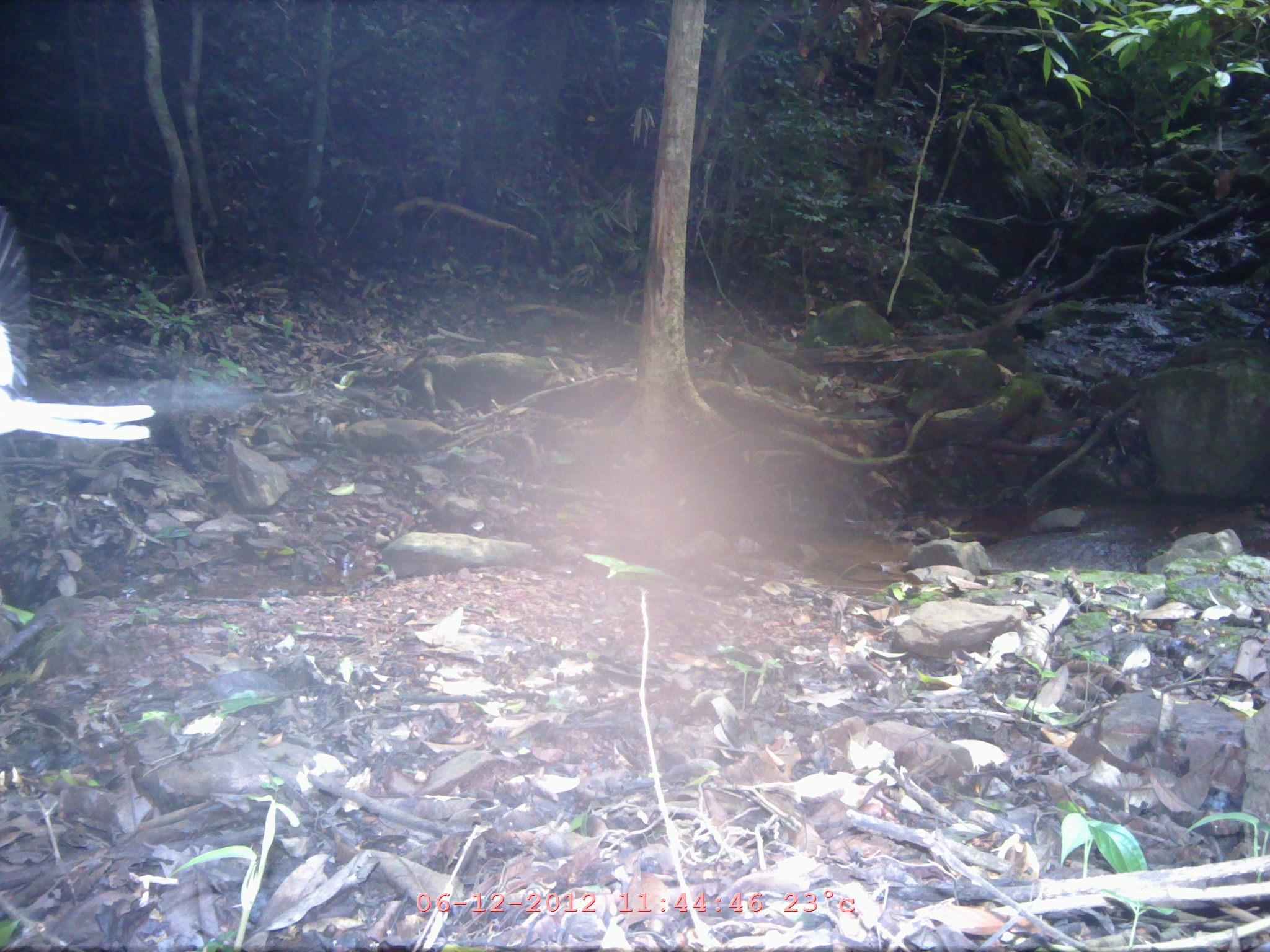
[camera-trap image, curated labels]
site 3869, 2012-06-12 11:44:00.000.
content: unidentified animal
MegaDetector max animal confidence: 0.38